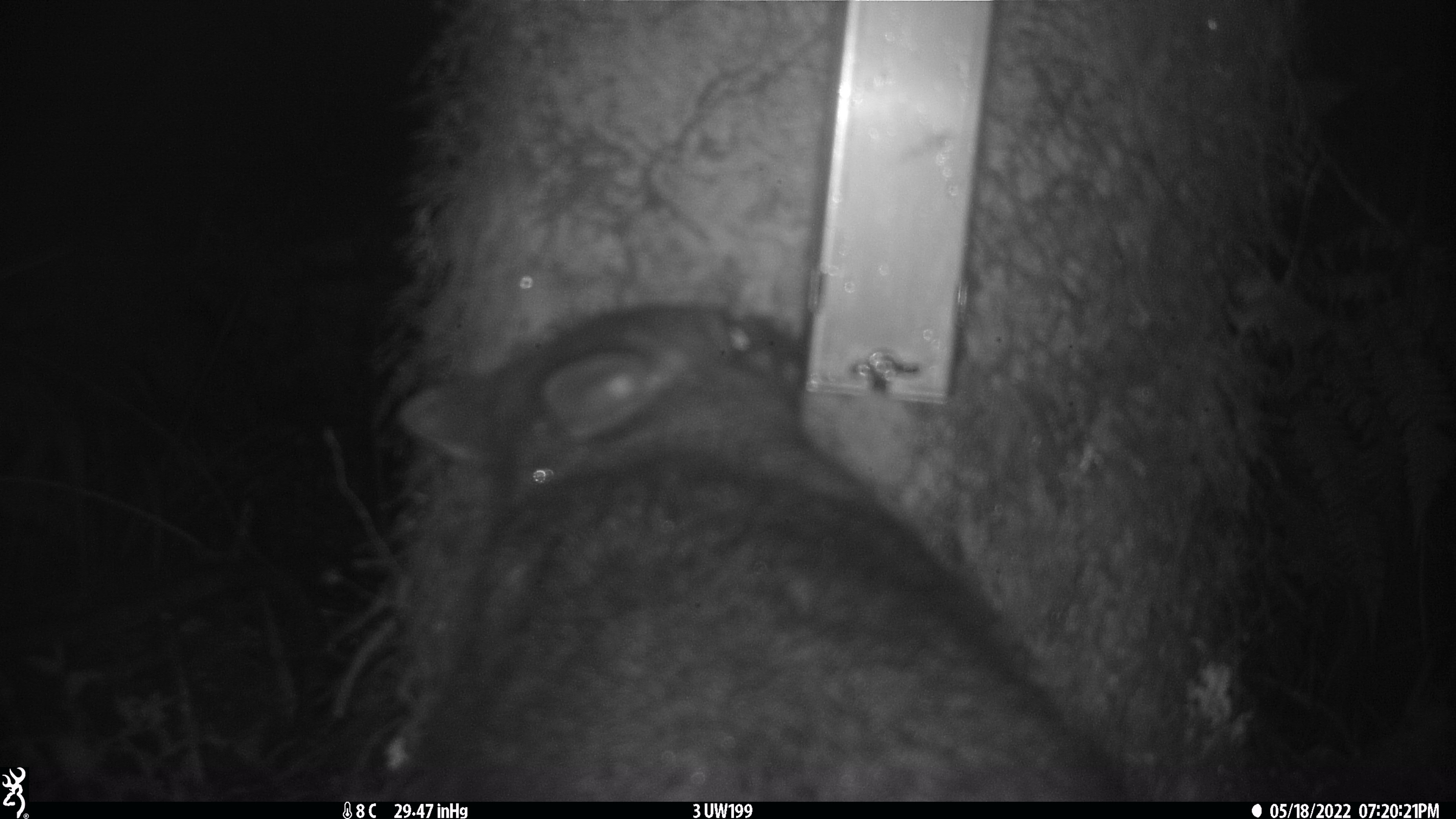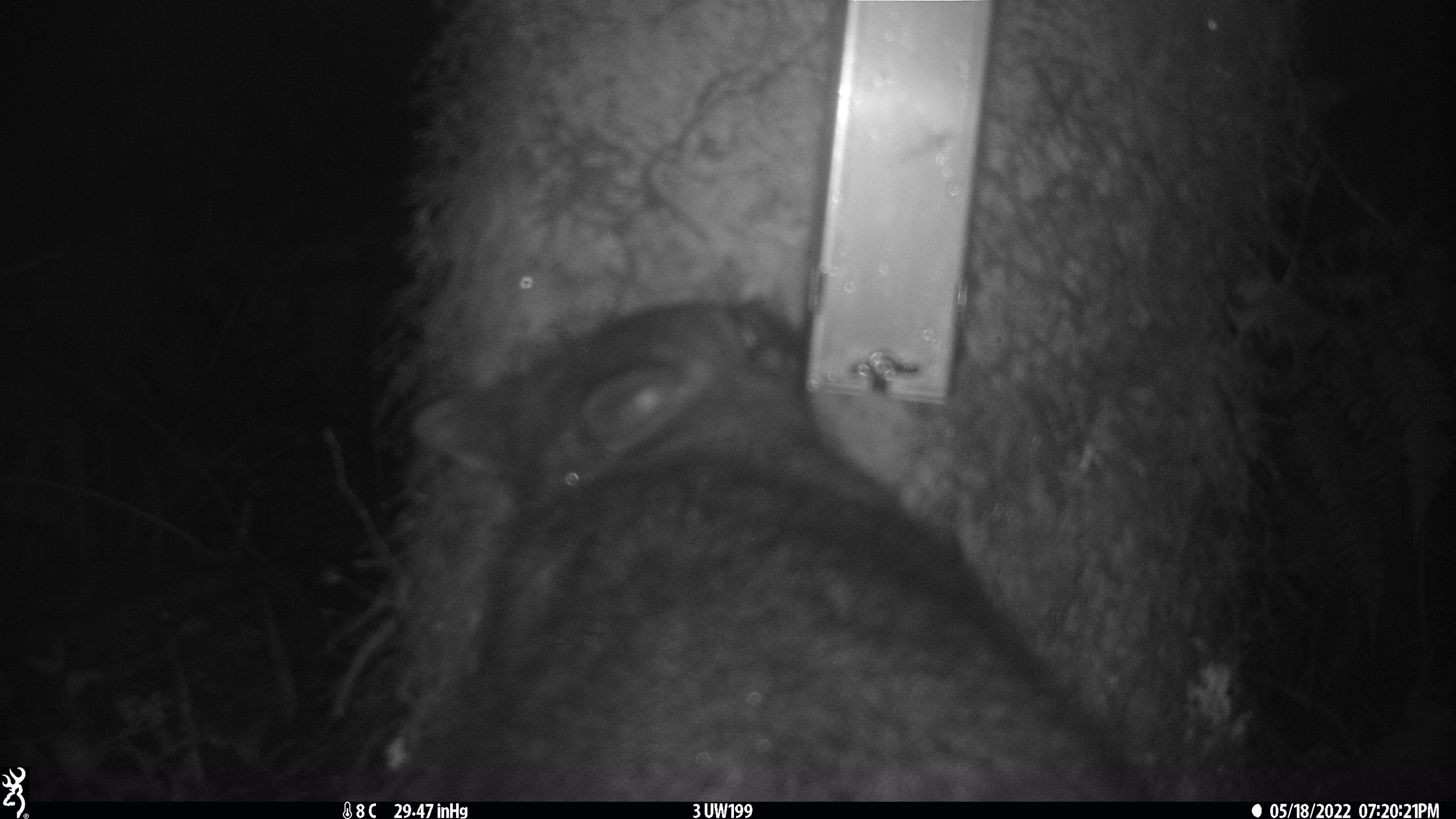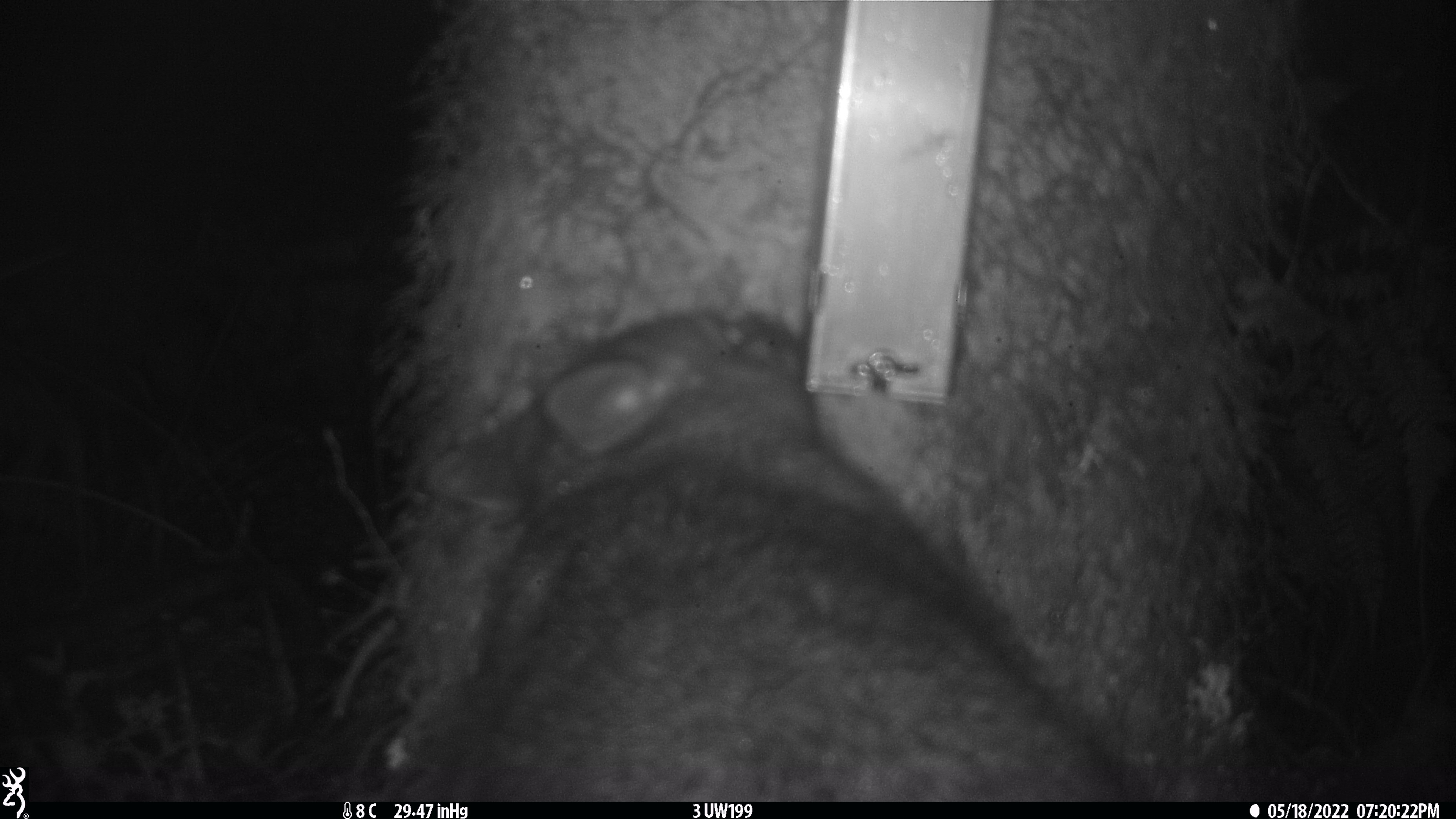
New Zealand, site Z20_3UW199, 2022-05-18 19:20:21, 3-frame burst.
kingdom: Animalia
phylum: Chordata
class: Mammalia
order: Diprotodontia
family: Phalangeridae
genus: Trichosurus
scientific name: Trichosurus vulpecula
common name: common brushtail possum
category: possum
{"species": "possum (common brushtail possum) (Trichosurus vulpecula)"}